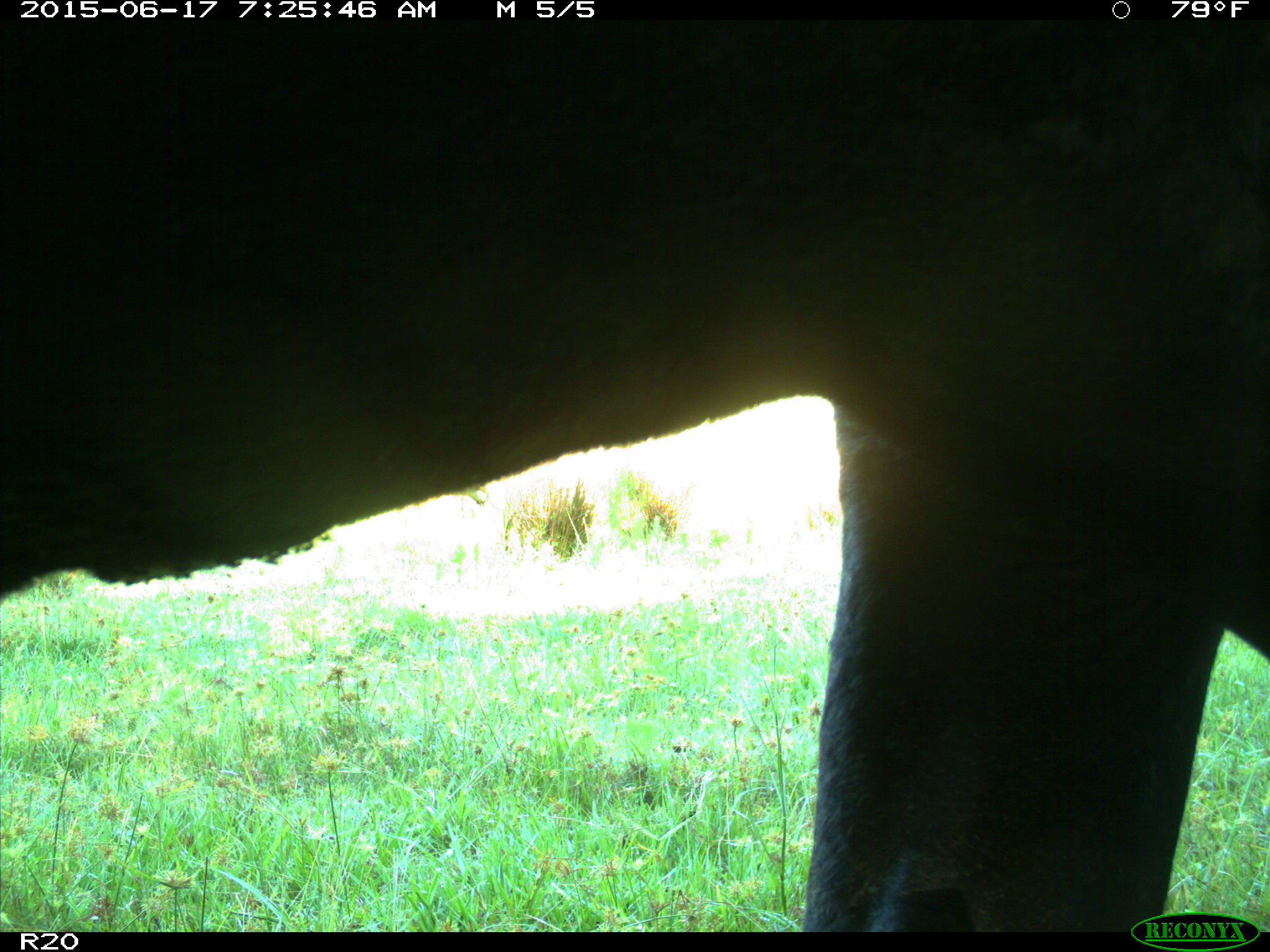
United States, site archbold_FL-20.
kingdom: Animalia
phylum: Chordata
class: Mammalia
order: Artiodactyla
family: Bovidae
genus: Bos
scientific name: Bos taurus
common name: domestic cow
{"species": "Bos taurus (domestic cow)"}